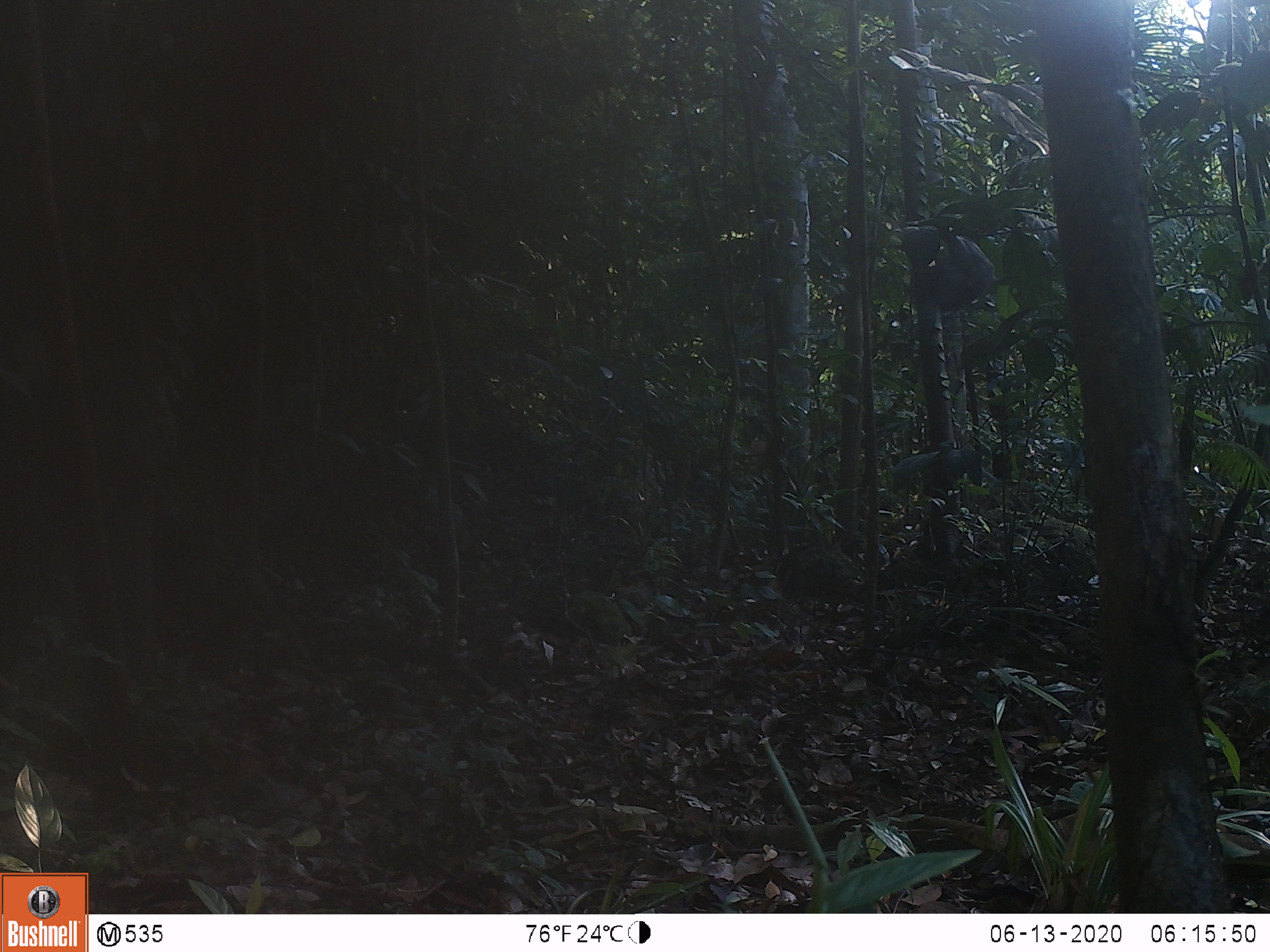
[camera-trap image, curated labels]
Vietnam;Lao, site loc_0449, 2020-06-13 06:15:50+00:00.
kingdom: Animalia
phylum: Chordata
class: Mammalia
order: Rodentia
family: Sciuridae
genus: Callosciurus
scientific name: Callosciurus erythraeus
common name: pallas's squirrel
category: pallass squirrel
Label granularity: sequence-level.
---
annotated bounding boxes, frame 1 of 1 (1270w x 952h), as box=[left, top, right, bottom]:
pallass squirrel: box=[897, 222, 997, 314]; box=[891, 447, 997, 496]